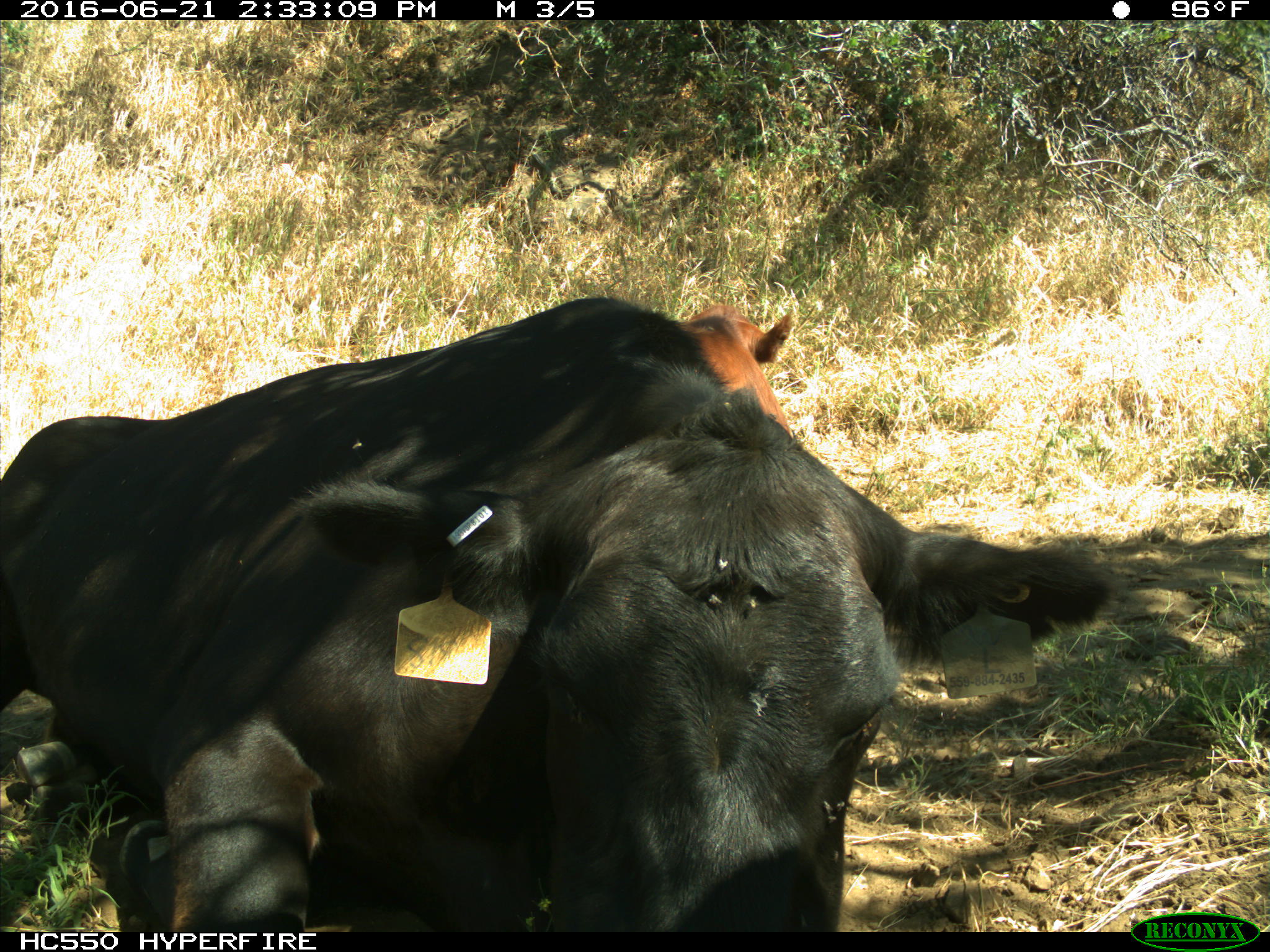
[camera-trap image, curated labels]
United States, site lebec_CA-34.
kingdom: Animalia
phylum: Chordata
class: Mammalia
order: Artiodactyla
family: Bovidae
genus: Bos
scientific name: Bos taurus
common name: domestic cow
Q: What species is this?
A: Bos taurus (domestic cow).